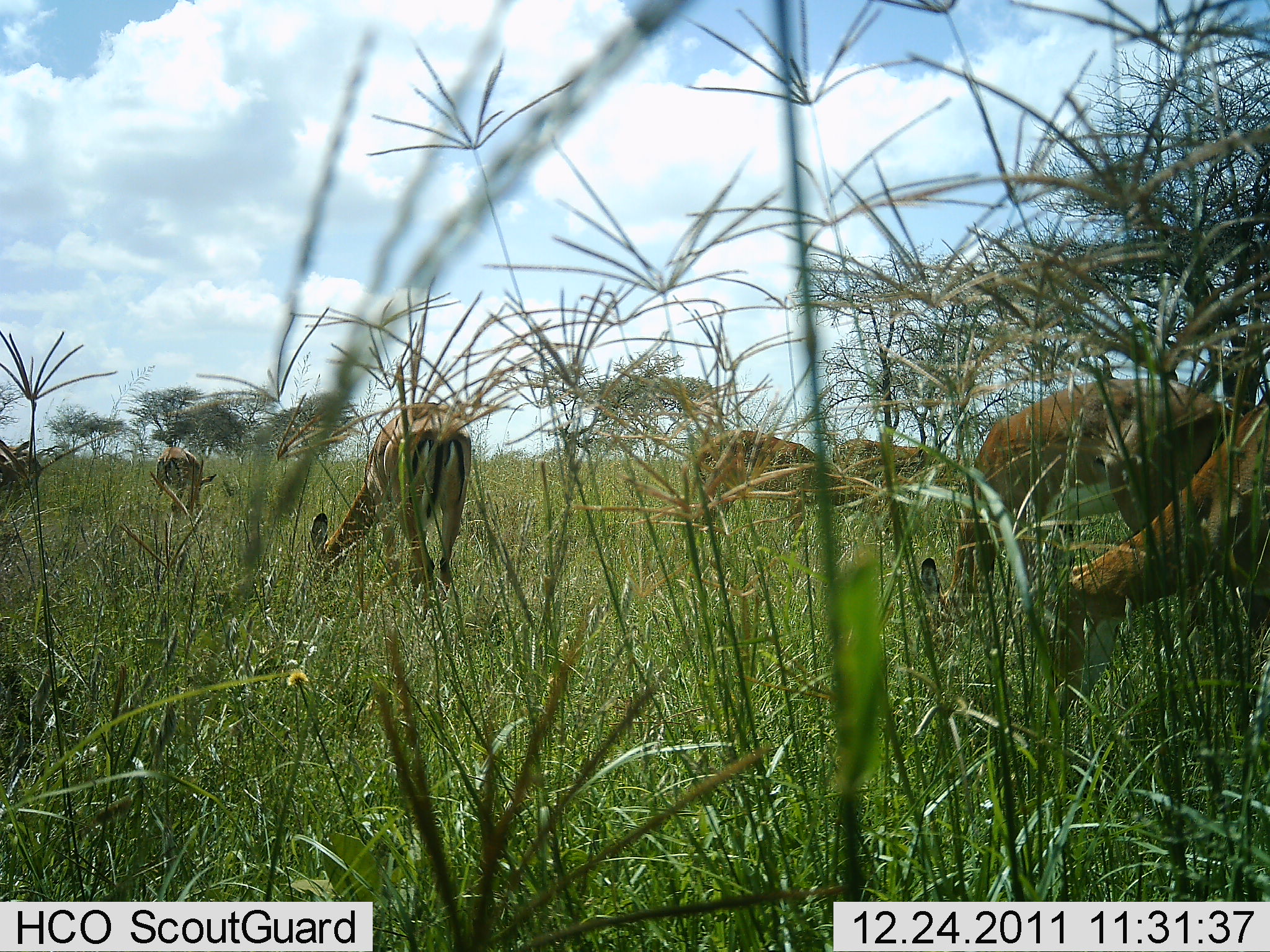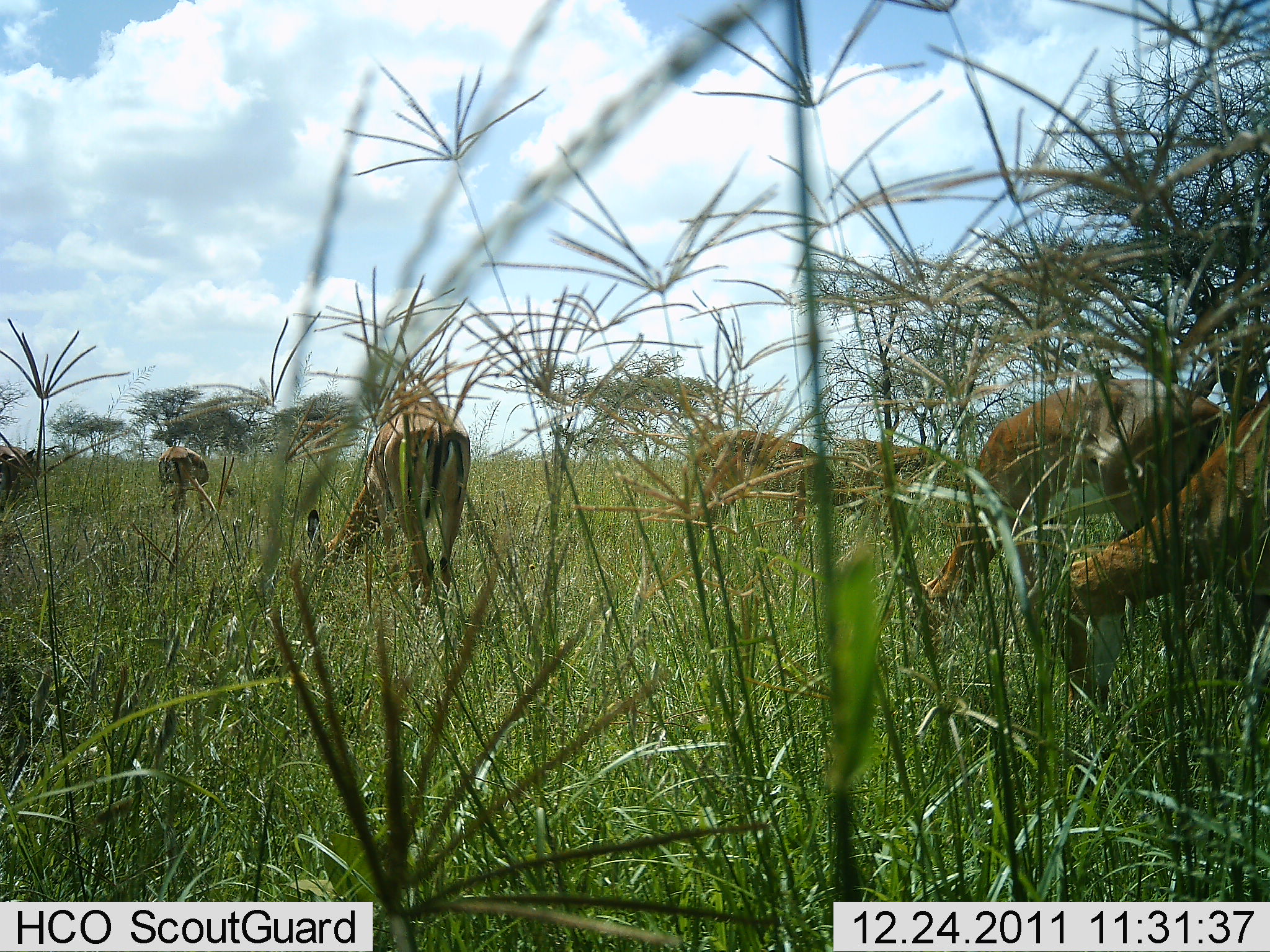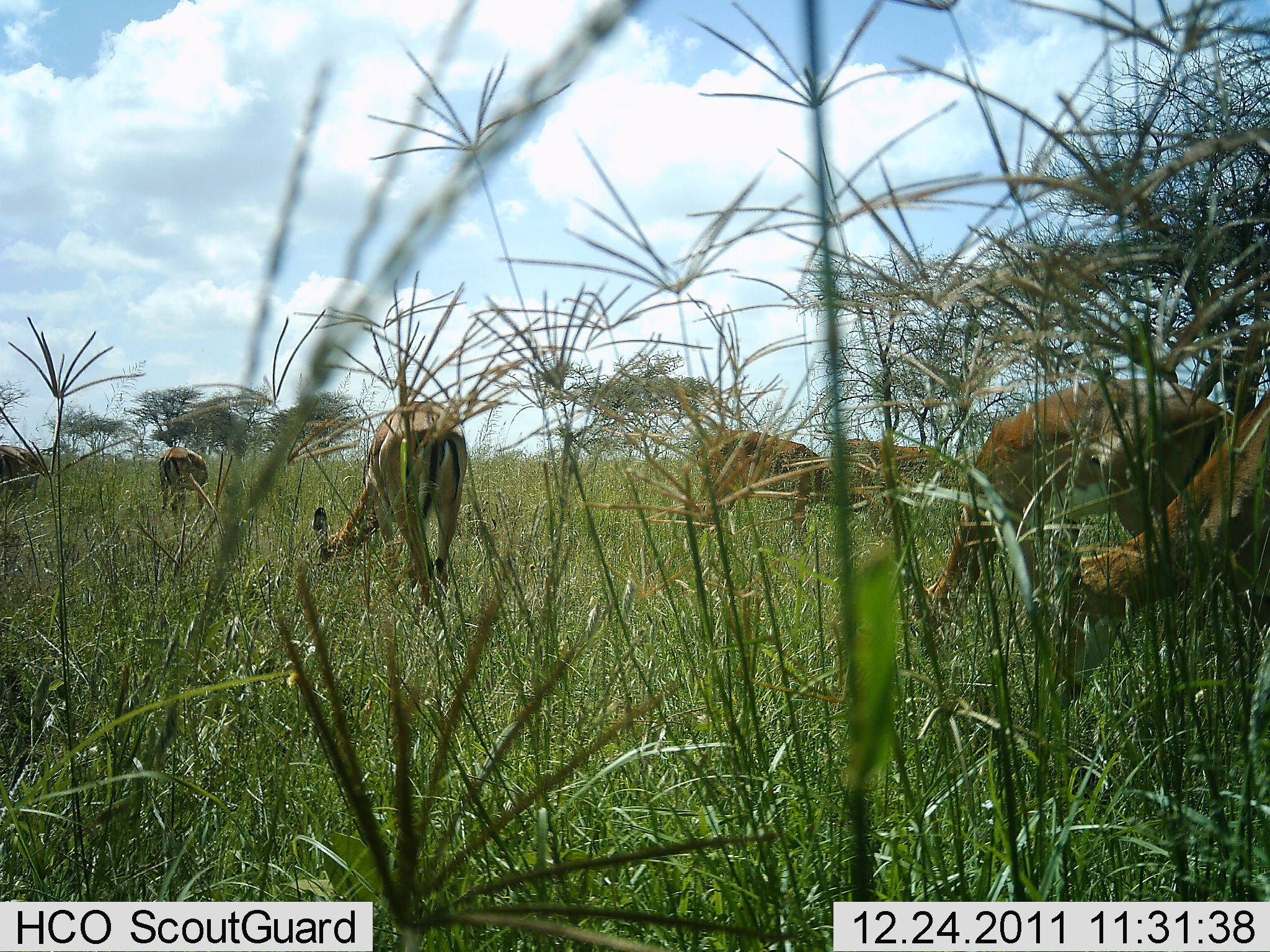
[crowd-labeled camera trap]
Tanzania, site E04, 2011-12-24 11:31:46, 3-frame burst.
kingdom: Animalia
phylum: Chordata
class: Mammalia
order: Artiodactyla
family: Bovidae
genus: Eudorcas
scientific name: Eudorcas thomsonii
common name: thomson's gazelle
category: gazellethomsons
Gazellethomsons (thomson's gazelle) (Eudorcas thomsonii), count 7. Behavior (volunteer vote fractions): standing 20%, resting 0%, moving 10%, interacting 0%. Young present (vote fraction): 0%. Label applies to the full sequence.